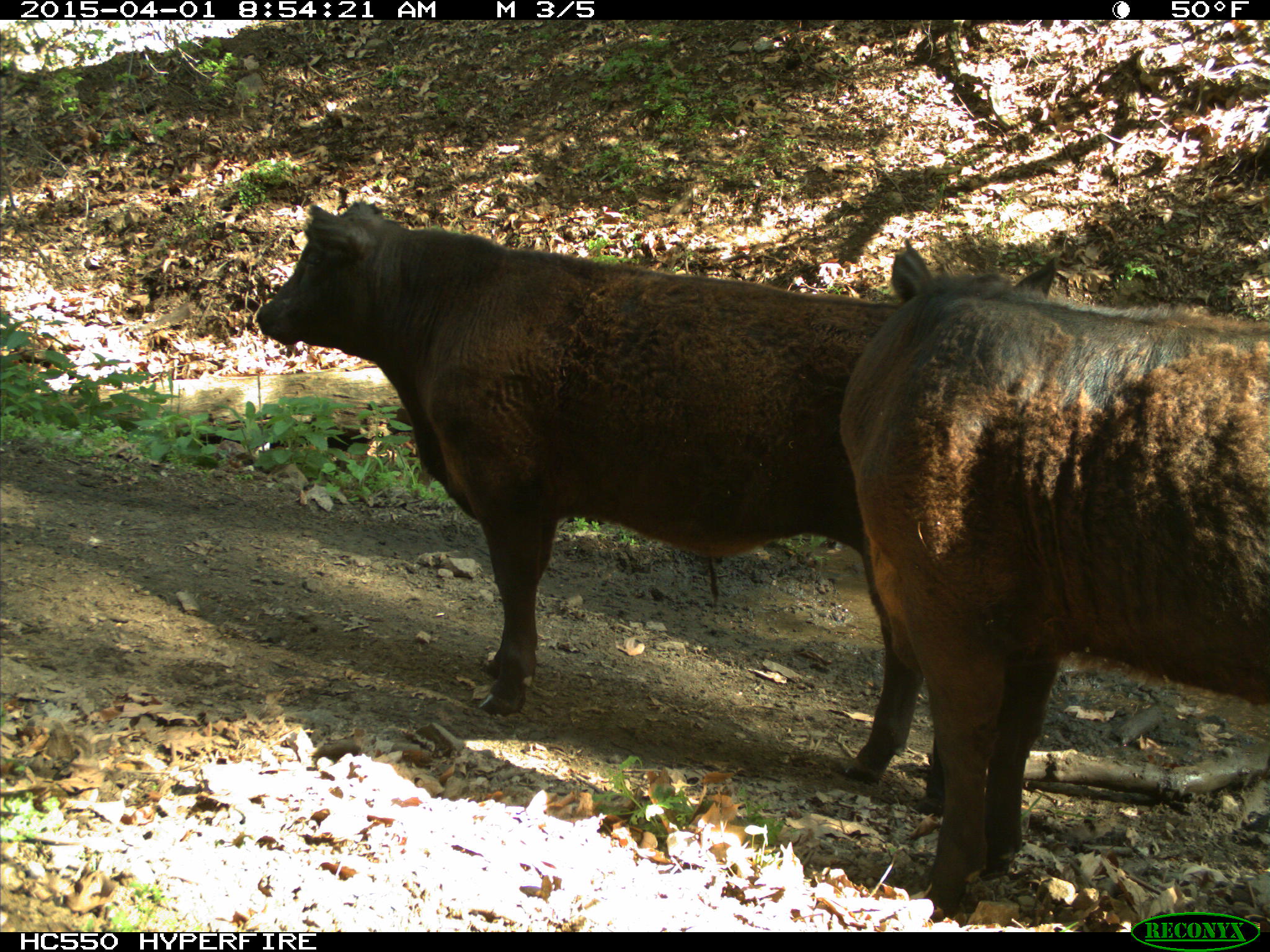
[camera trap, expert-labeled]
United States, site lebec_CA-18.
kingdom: Animalia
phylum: Chordata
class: Mammalia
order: Artiodactyla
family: Bovidae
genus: Bos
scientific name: Bos taurus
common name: domestic cow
Bos taurus (domestic cow).